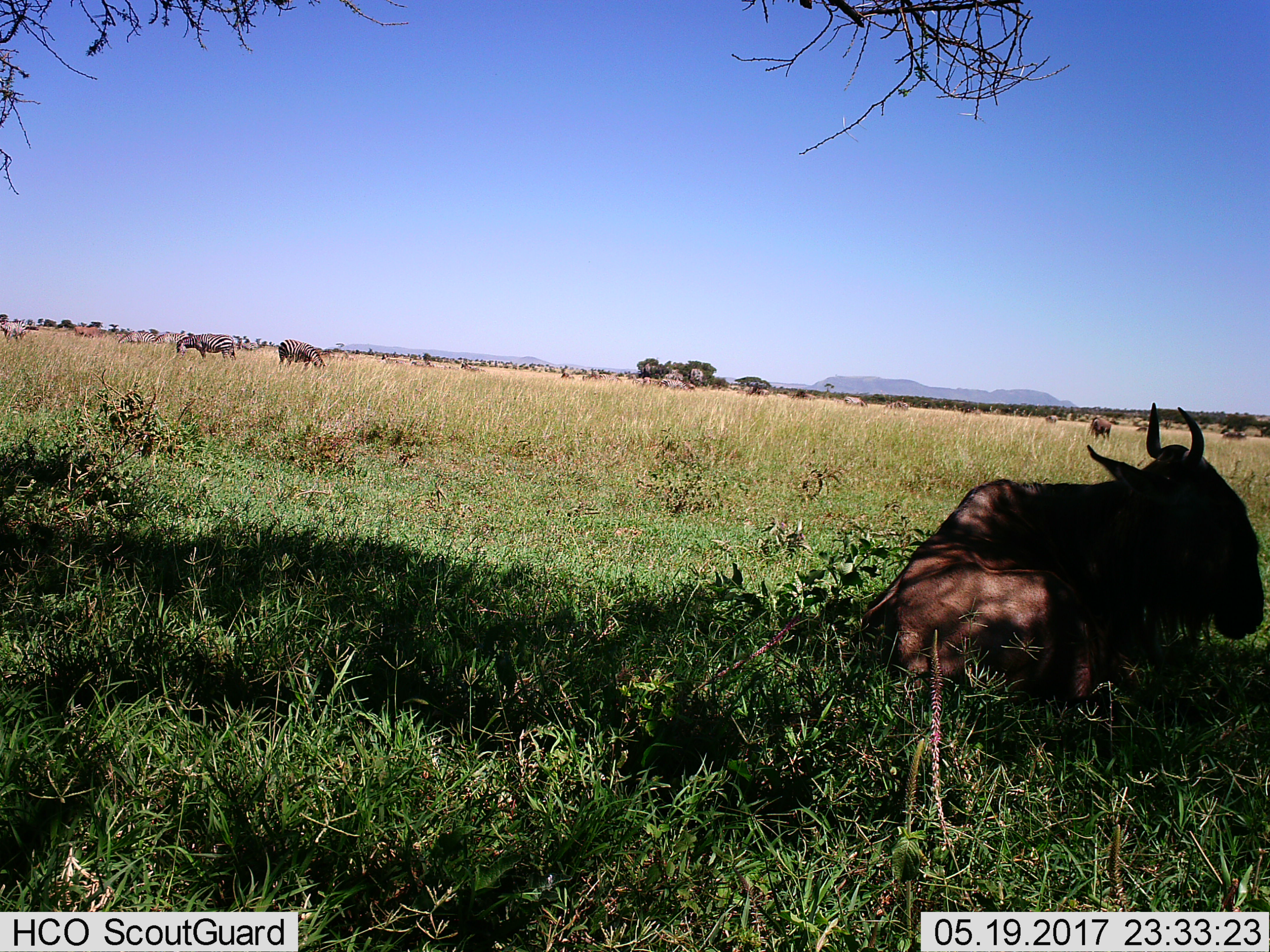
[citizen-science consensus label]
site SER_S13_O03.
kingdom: Animalia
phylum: Chordata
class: Mammalia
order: Artiodactyla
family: Bovidae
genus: Connochaetes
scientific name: Connochaetes taurinus taurinus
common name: blue wildebeest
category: wildebeestblue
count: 1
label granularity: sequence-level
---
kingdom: Animalia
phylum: Chordata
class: Mammalia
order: Perissodactyla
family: Equidae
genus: Equus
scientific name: Equus quagga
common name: plains zebra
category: zebraplains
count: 6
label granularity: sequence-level